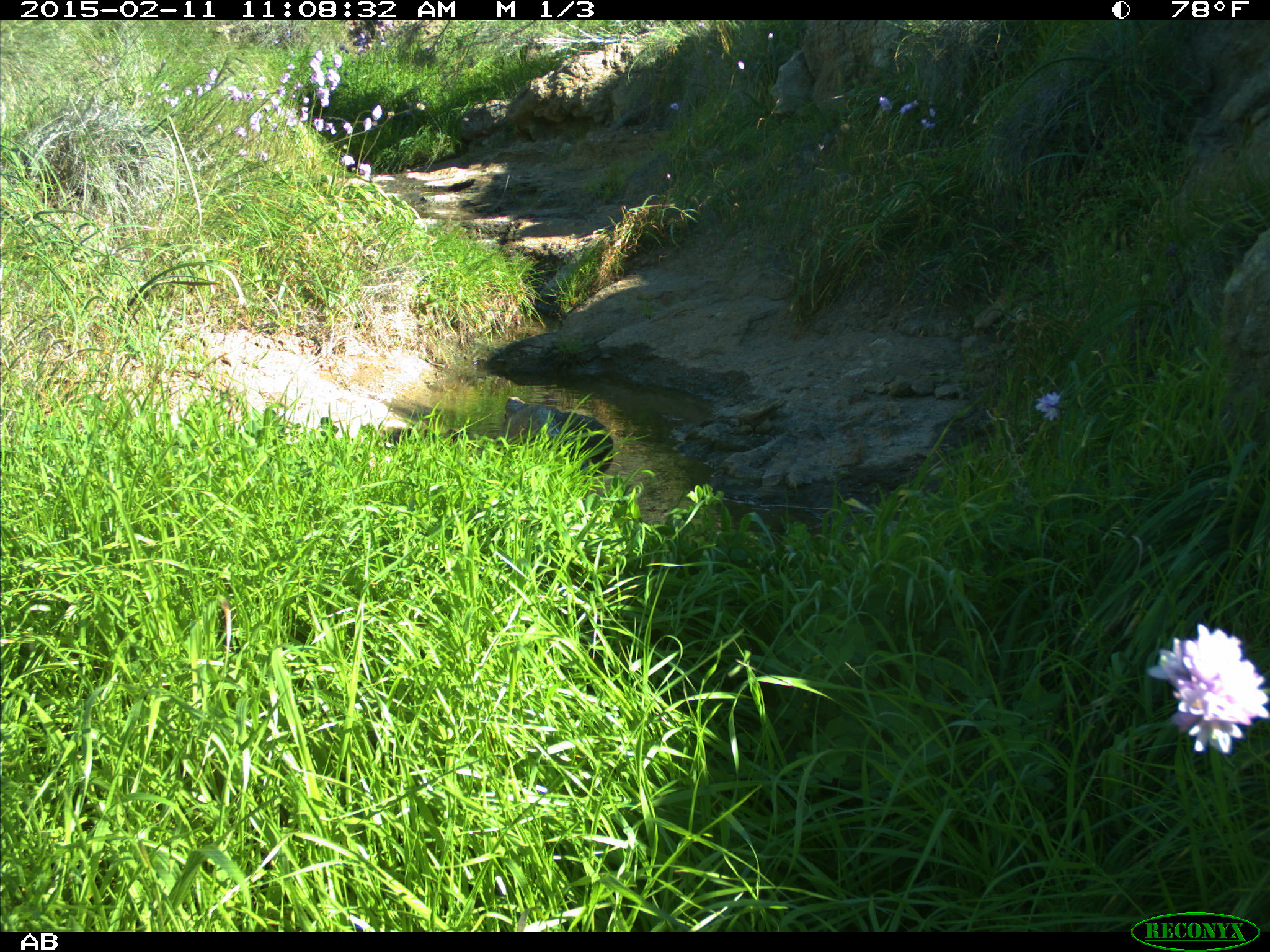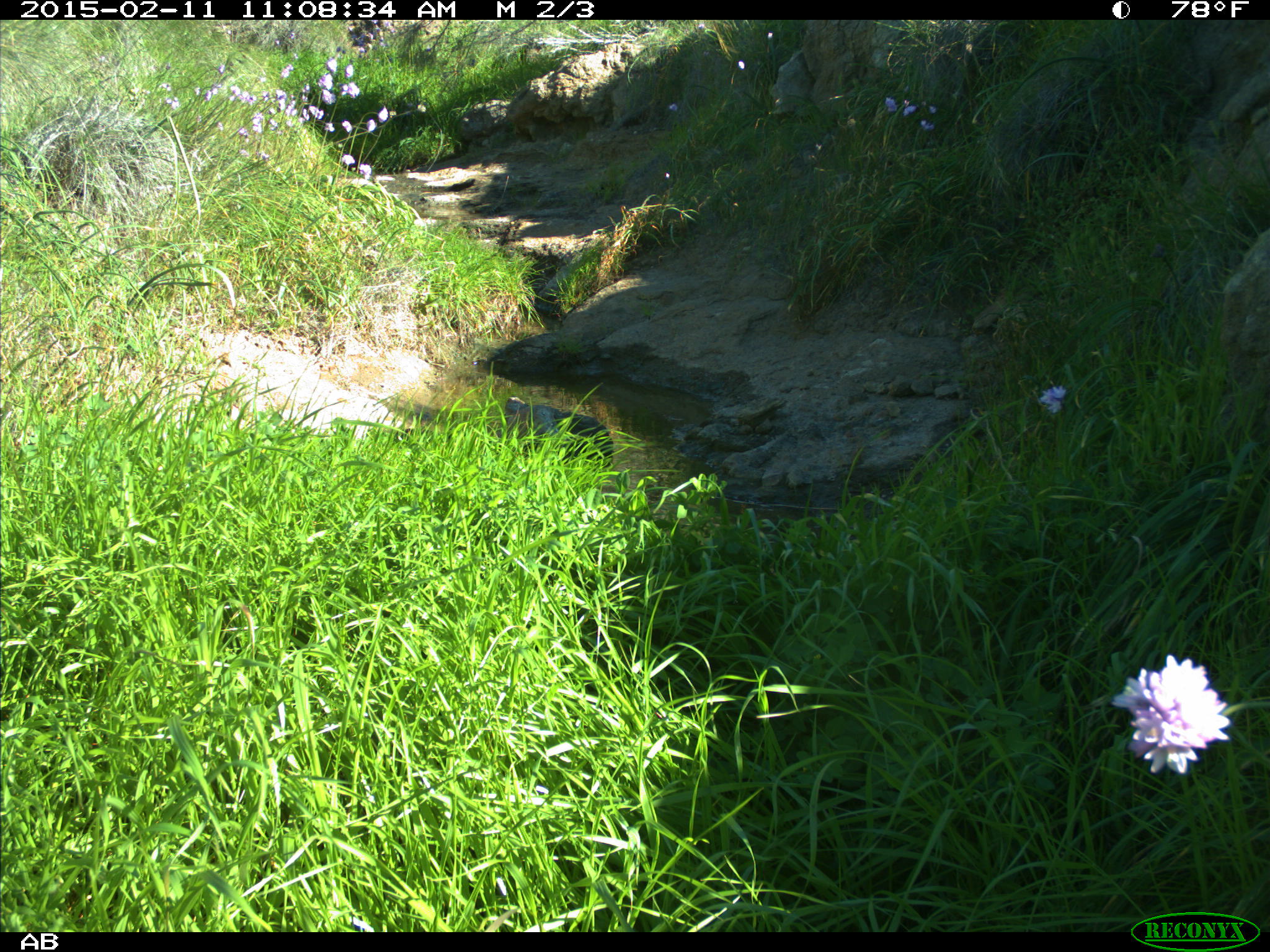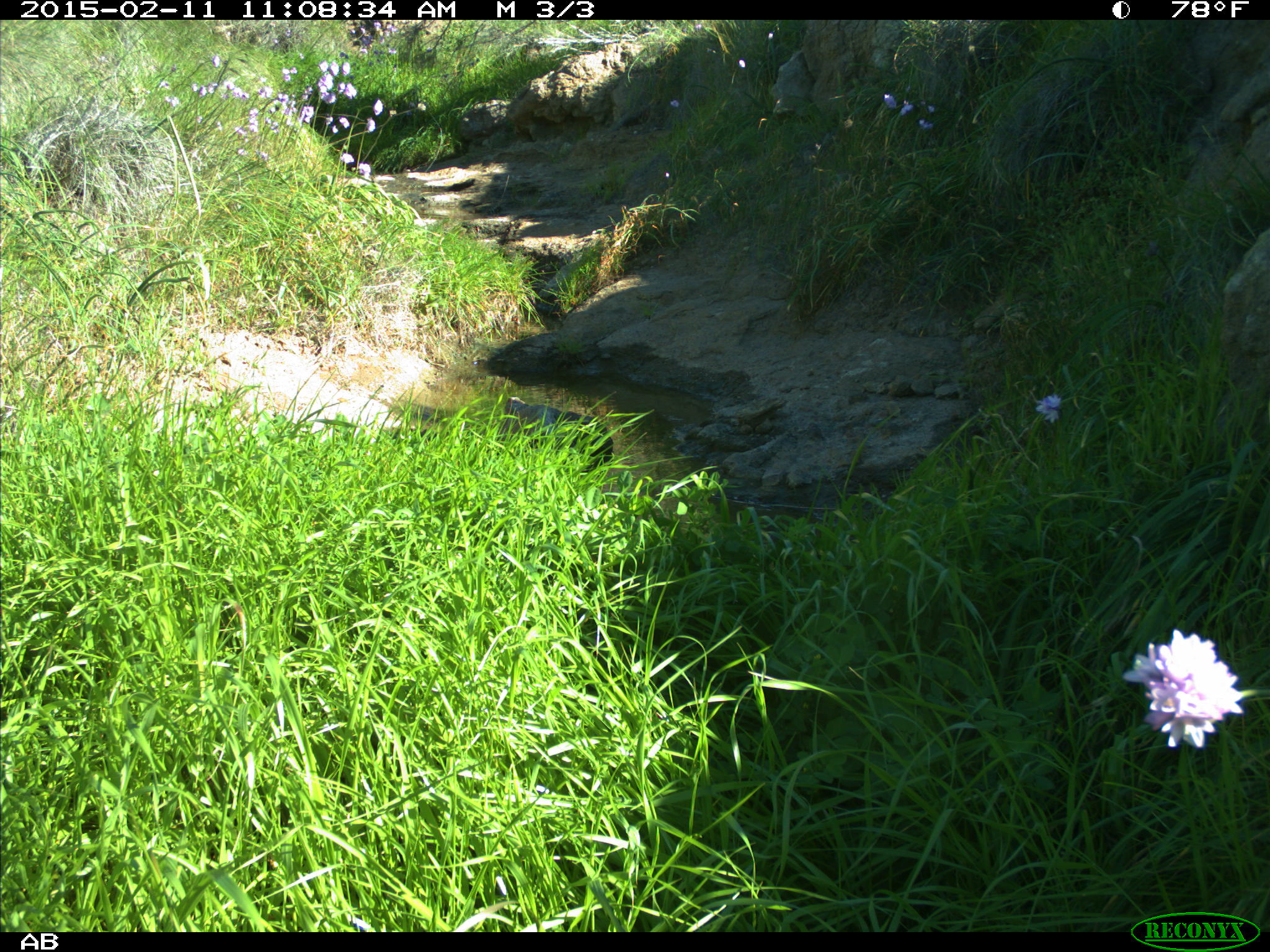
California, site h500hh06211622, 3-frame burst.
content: no animal present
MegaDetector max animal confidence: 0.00